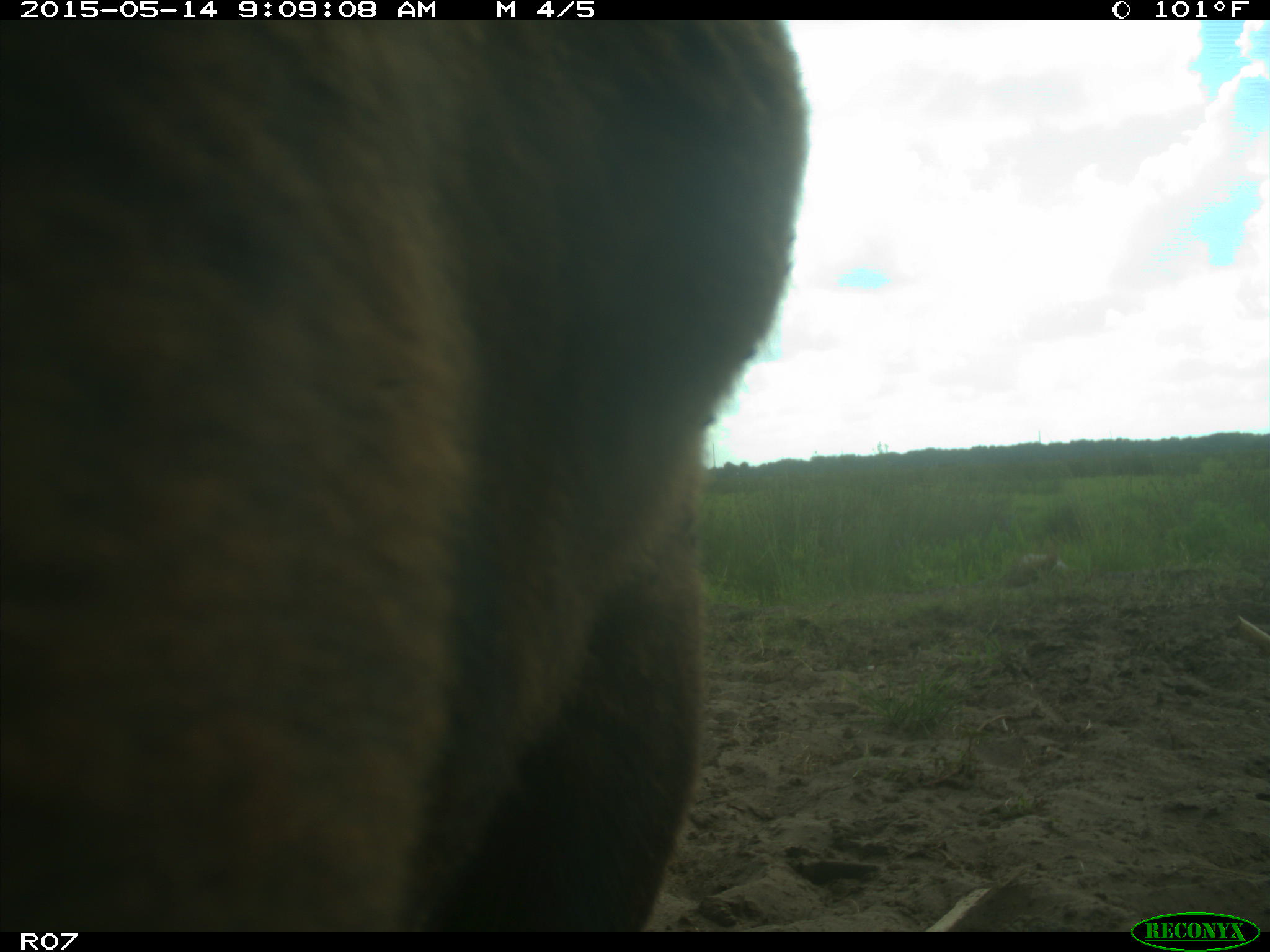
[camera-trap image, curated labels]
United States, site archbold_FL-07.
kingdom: Animalia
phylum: Chordata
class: Mammalia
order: Artiodactyla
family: Bovidae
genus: Bos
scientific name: Bos taurus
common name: domestic cow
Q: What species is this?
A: Bos taurus (domestic cow).